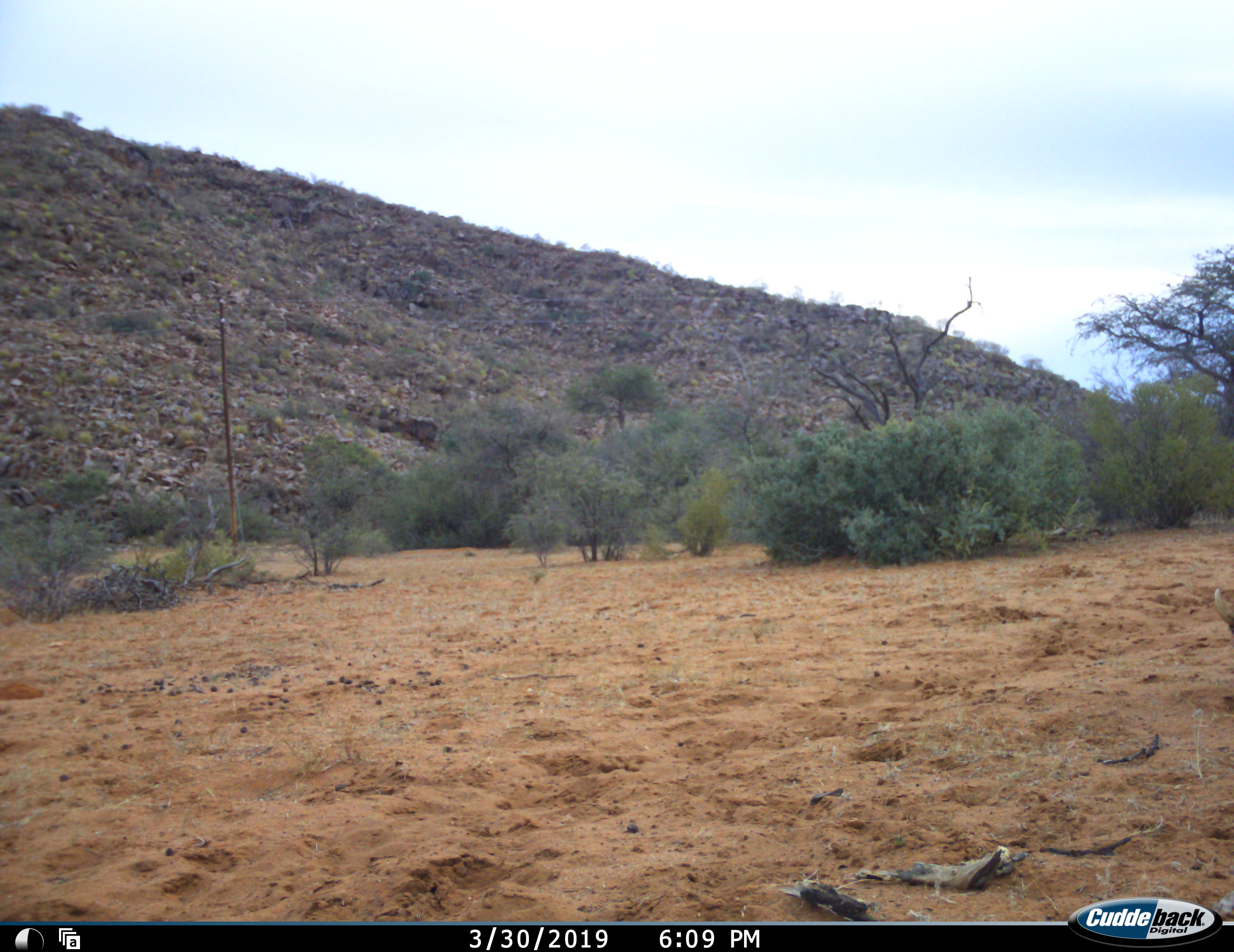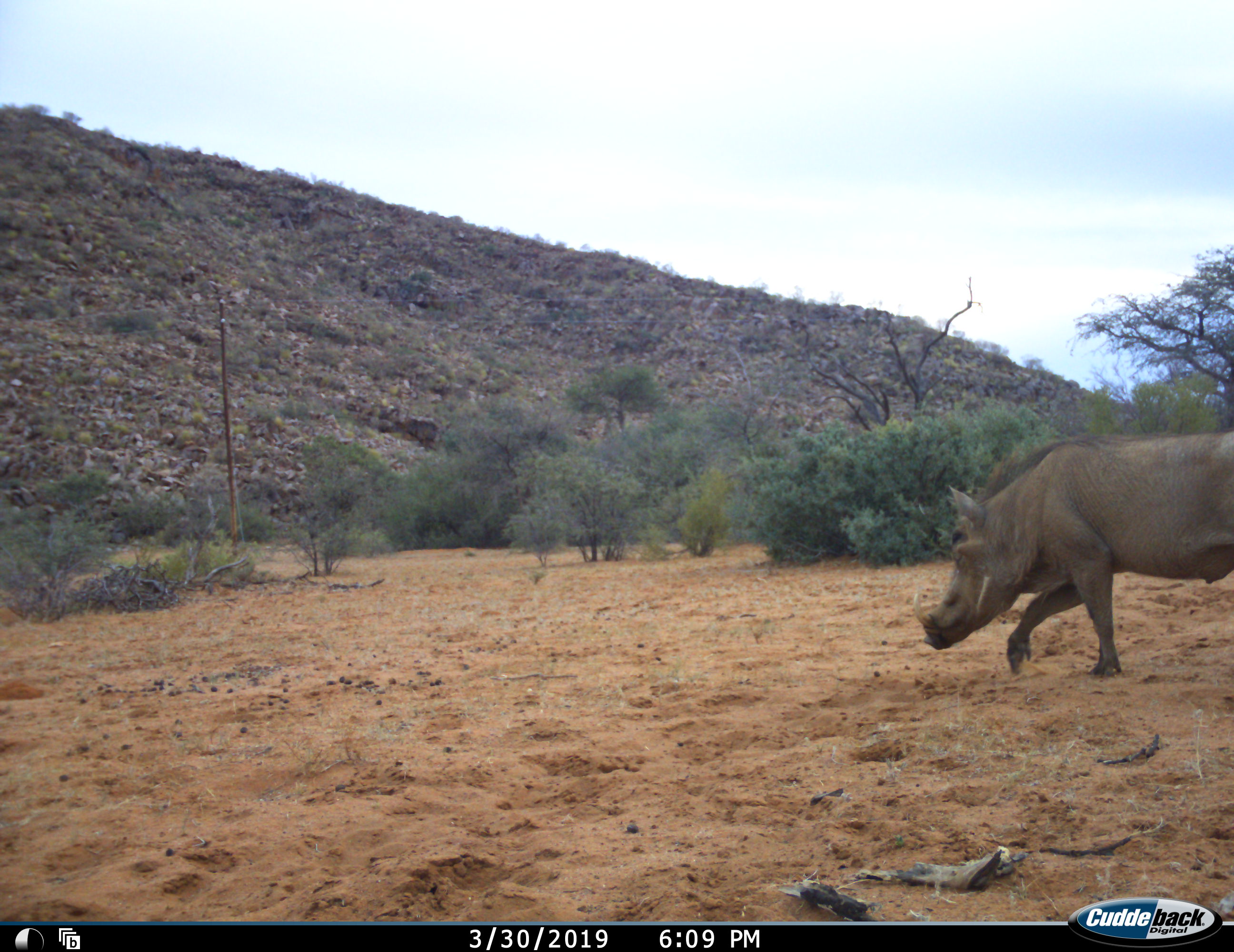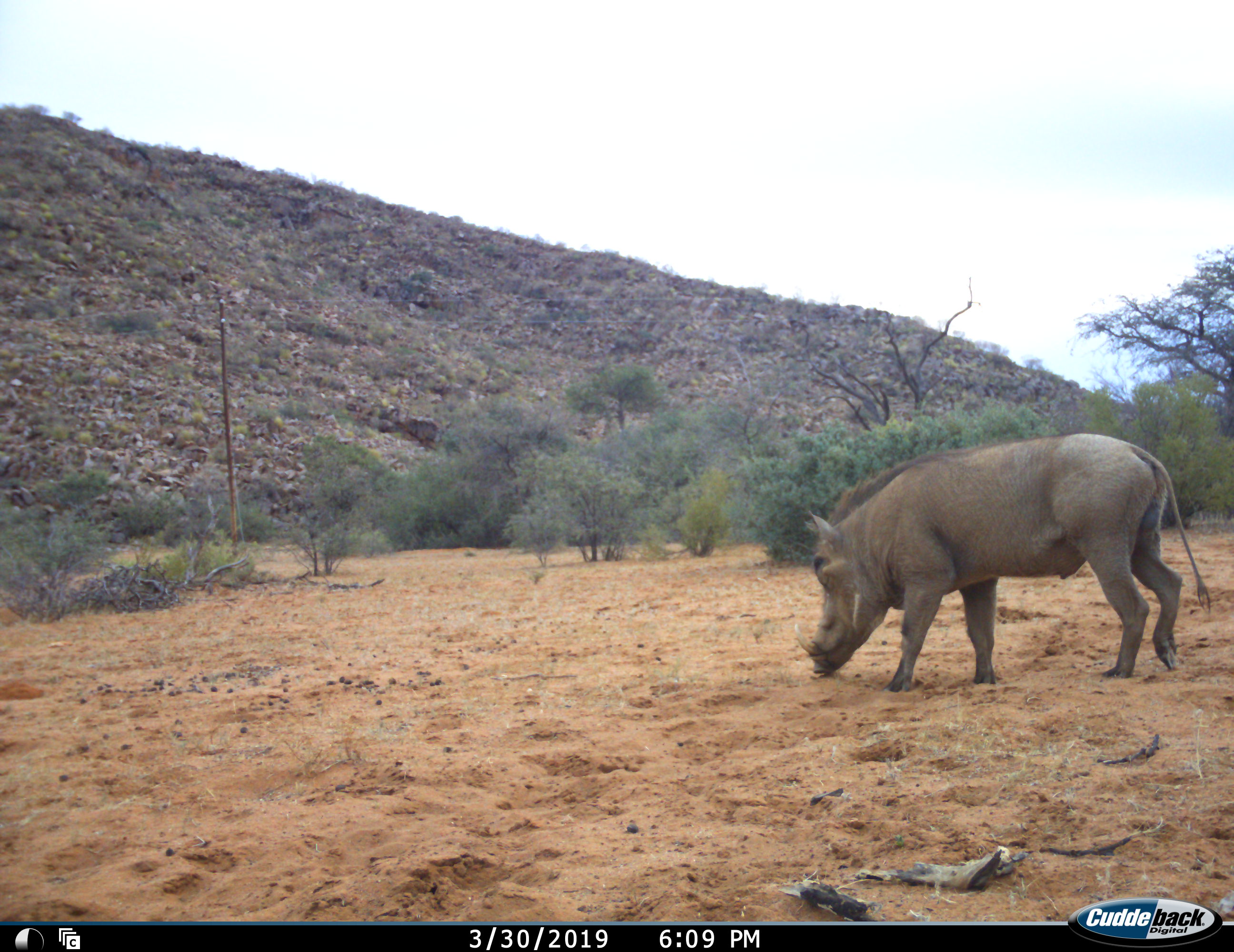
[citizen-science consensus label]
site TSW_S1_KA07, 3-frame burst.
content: unidentified animal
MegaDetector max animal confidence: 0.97